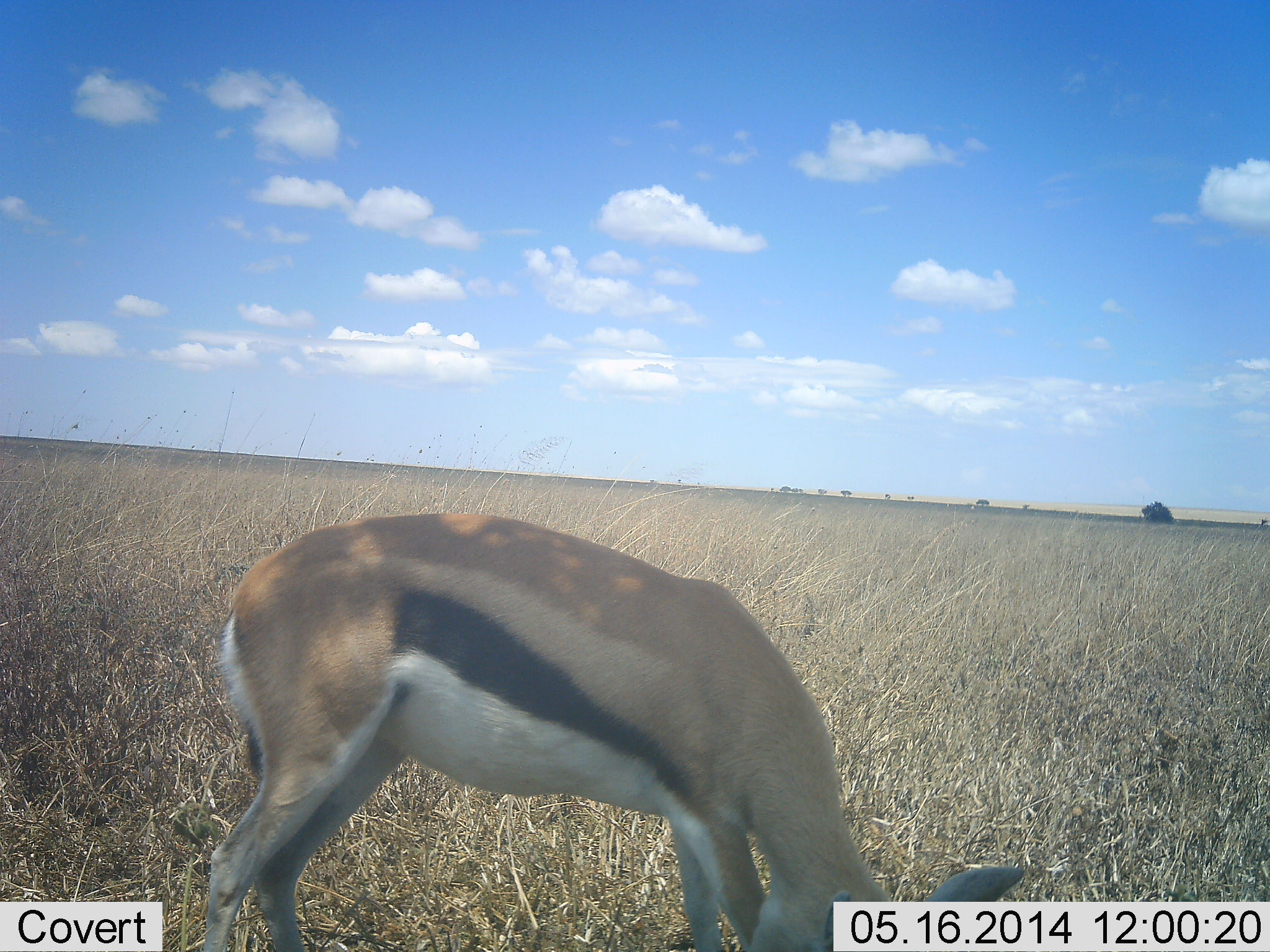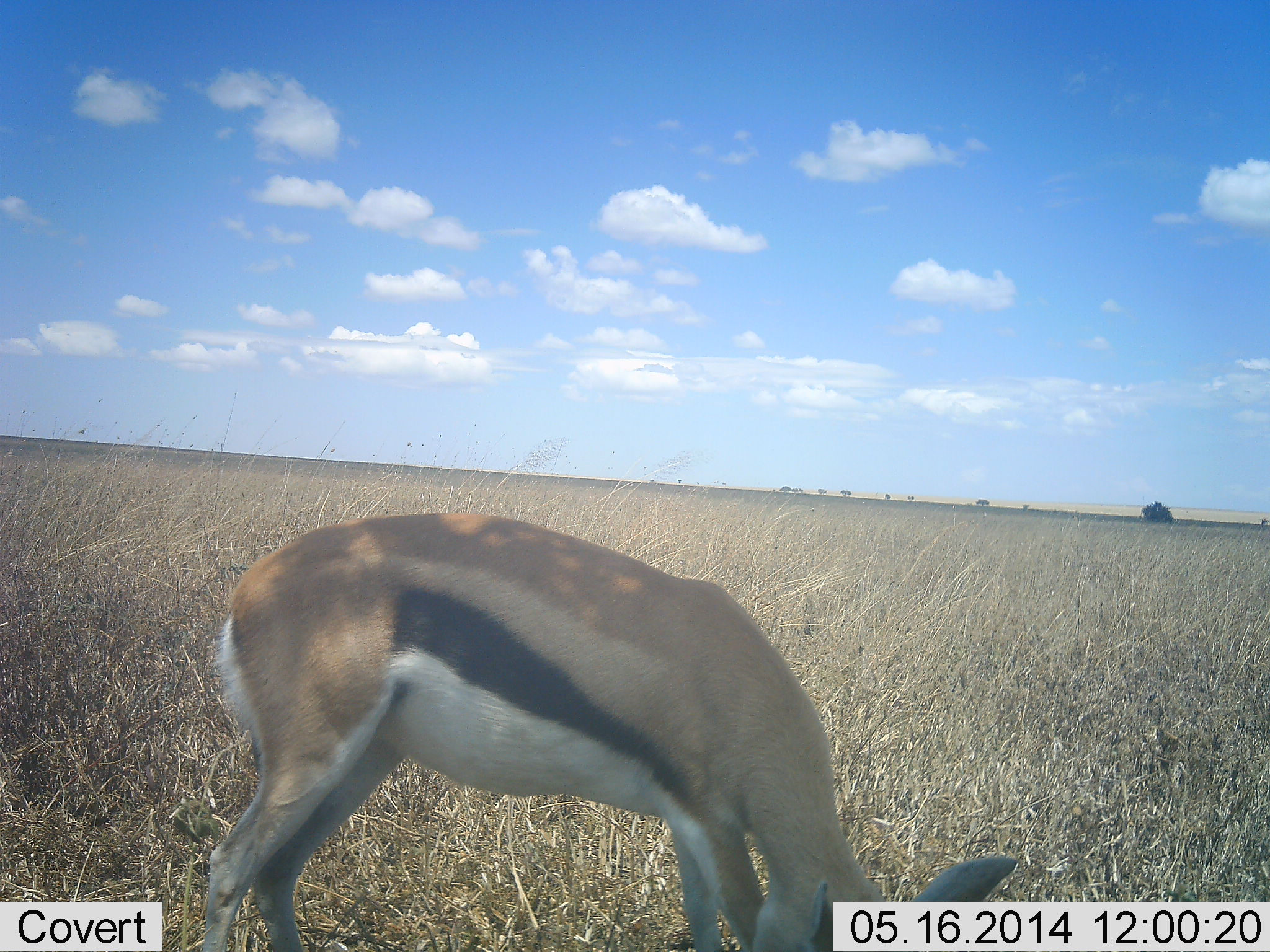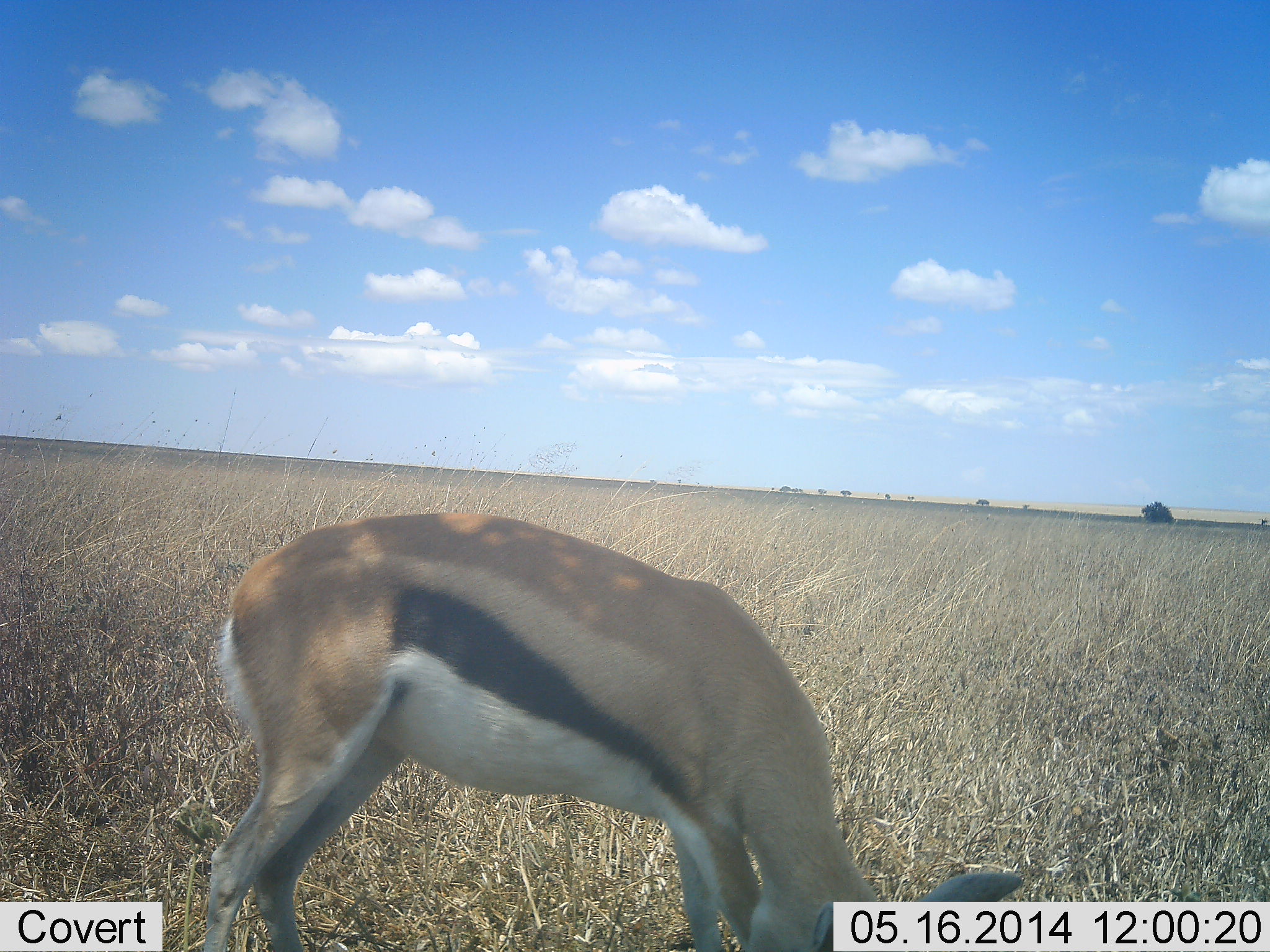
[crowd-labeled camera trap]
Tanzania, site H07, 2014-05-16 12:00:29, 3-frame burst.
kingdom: Animalia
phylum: Chordata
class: Mammalia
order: Artiodactyla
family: Bovidae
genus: Eudorcas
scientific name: Eudorcas thomsonii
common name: thomson's gazelle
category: gazellethomsons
Gazellethomsons (thomson's gazelle) (Eudorcas thomsonii), count 1. Behavior (volunteer vote fractions): standing 30%, resting 0%, moving 0%, interacting 0%. Young present (vote fraction): 0%. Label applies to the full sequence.